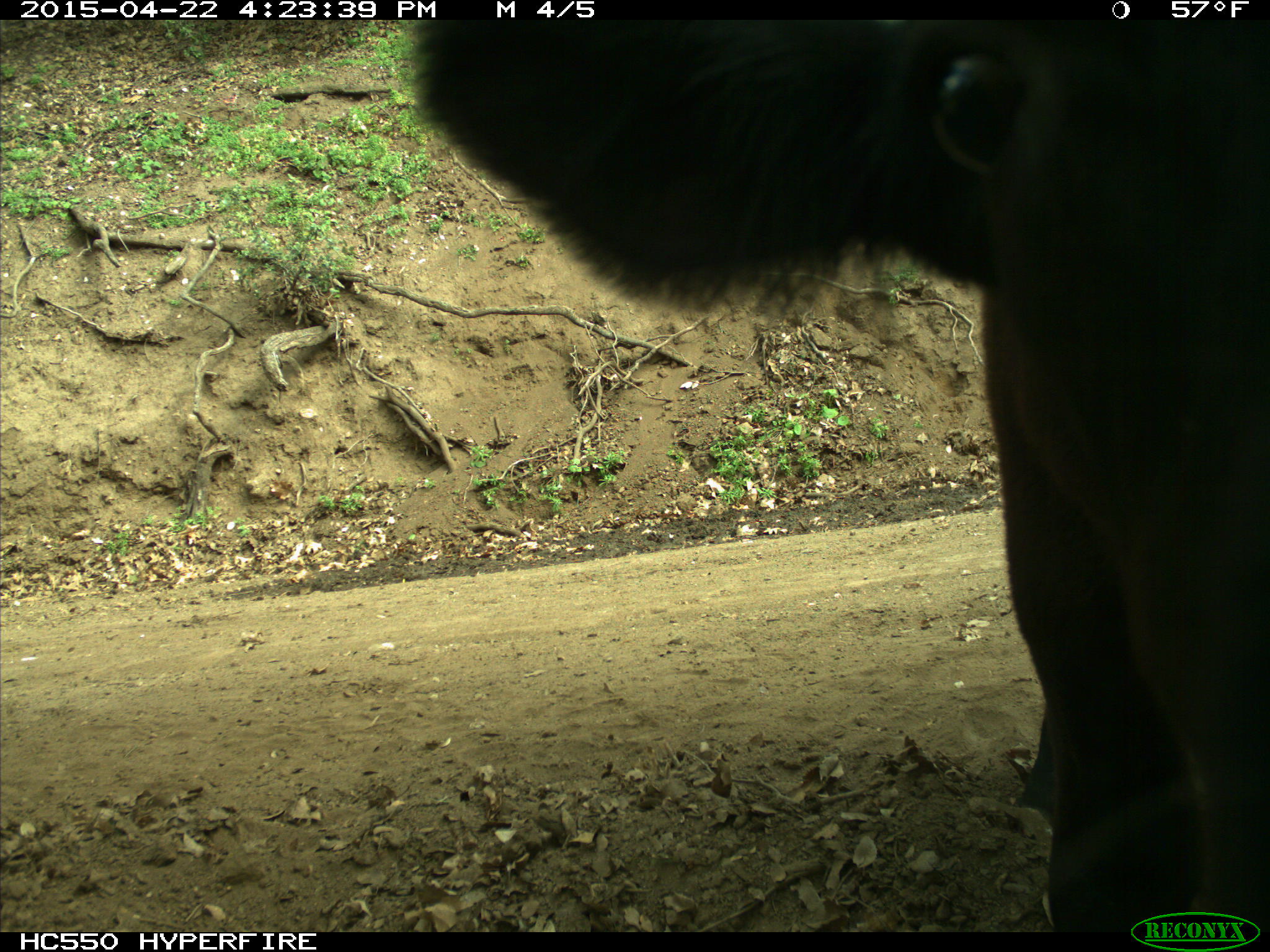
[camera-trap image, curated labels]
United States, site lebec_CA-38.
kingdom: Animalia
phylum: Chordata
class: Mammalia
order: Artiodactyla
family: Bovidae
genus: Bos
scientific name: Bos taurus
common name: domestic cow